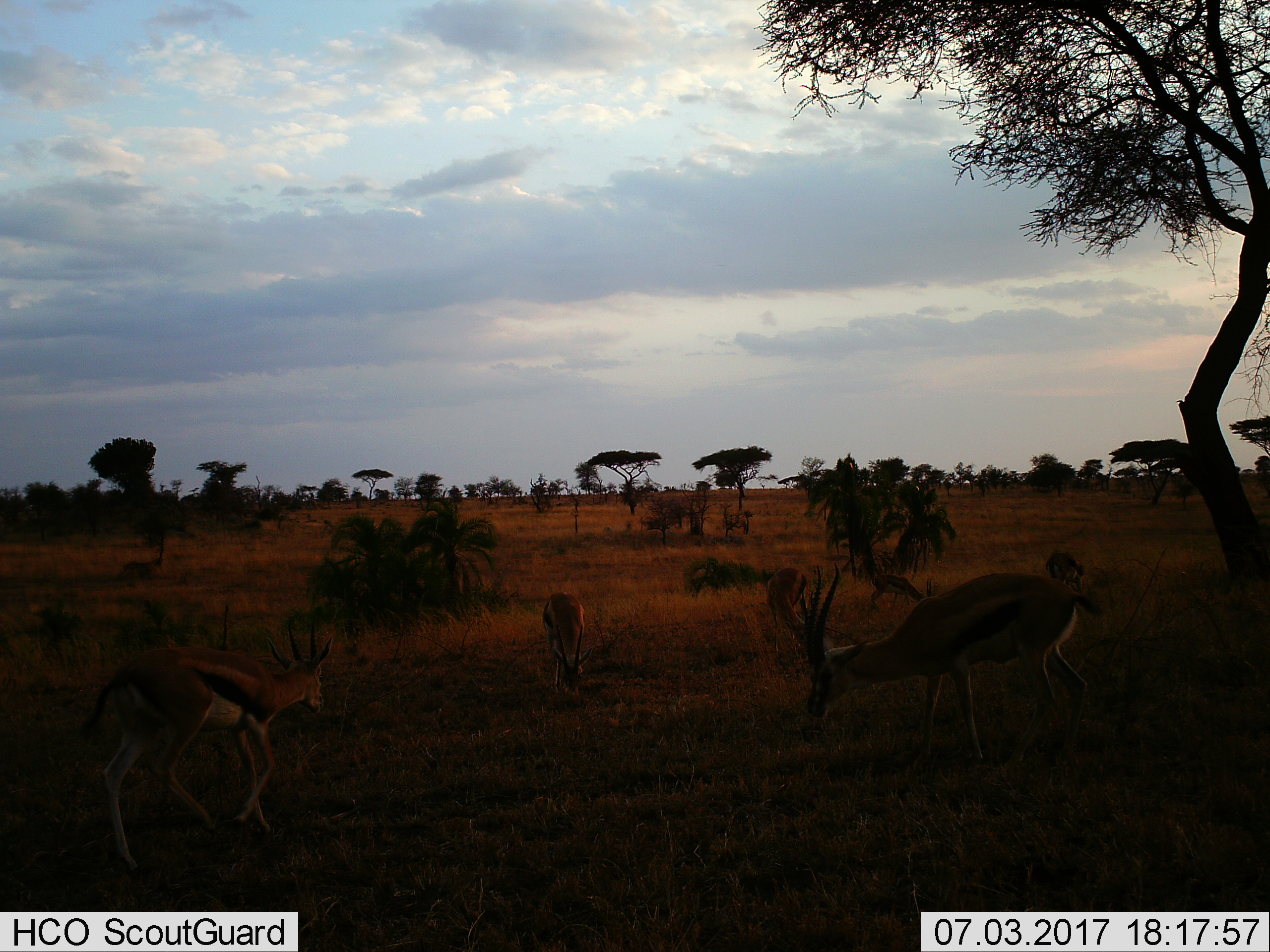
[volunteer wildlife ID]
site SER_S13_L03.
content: unidentified animal